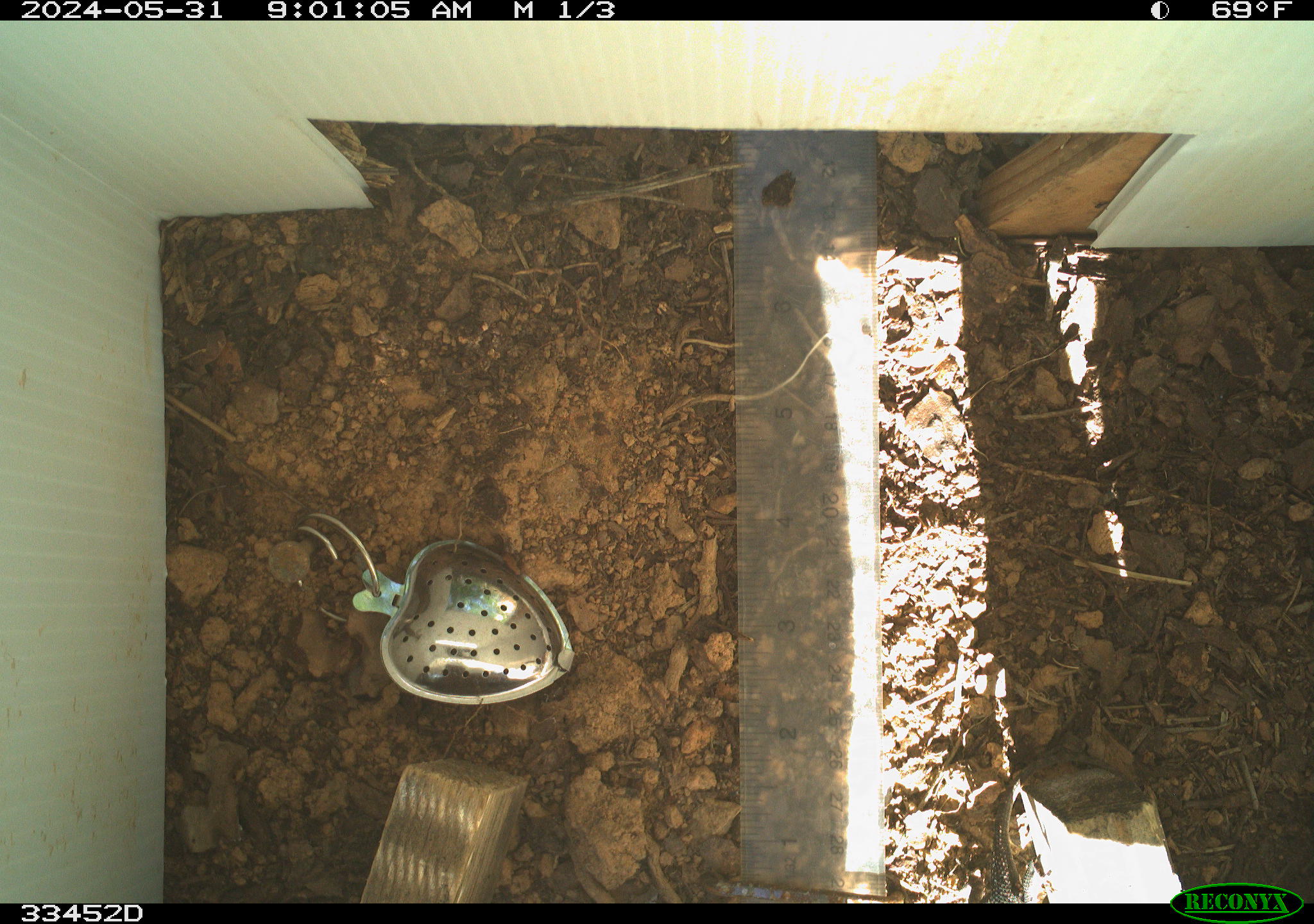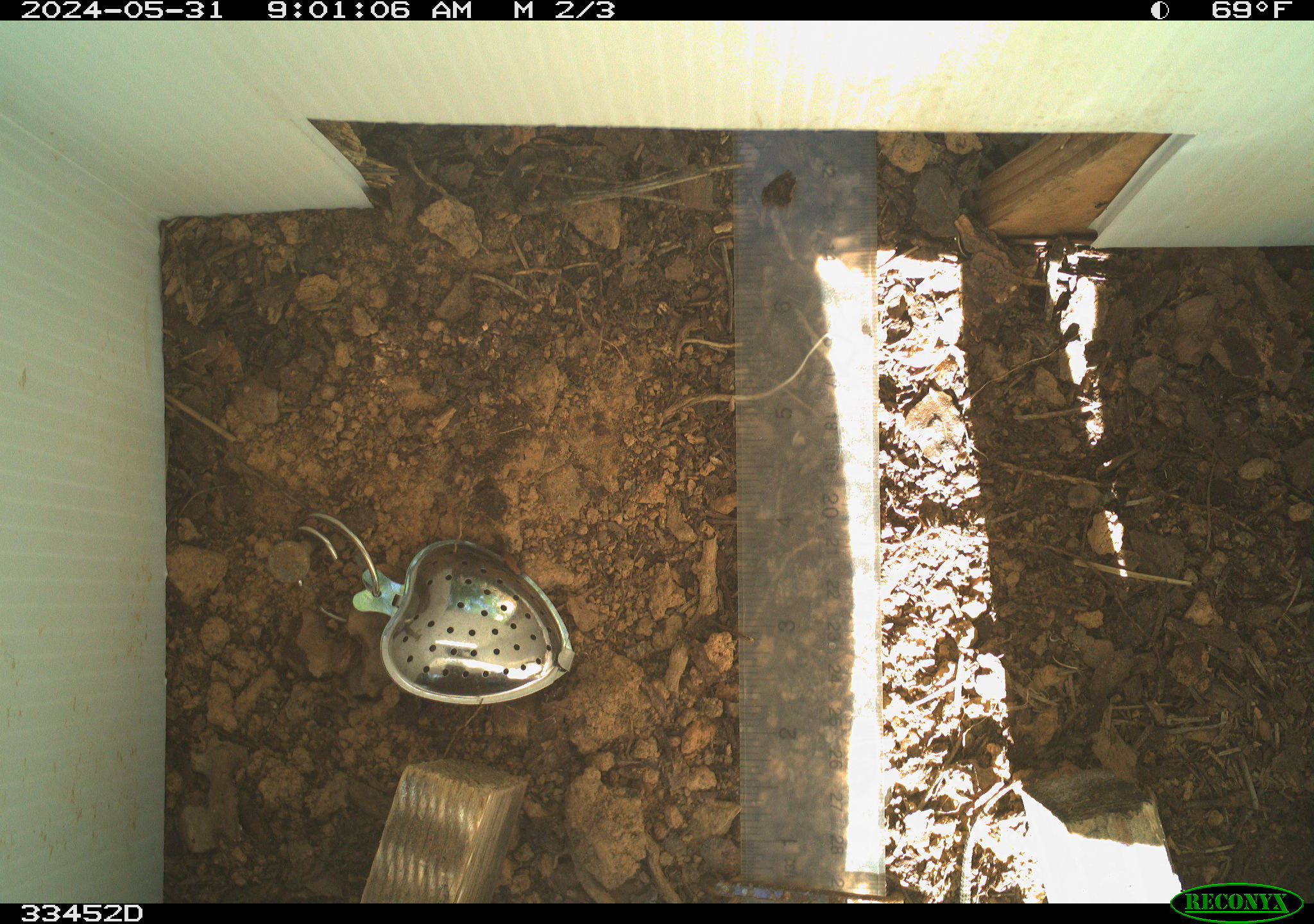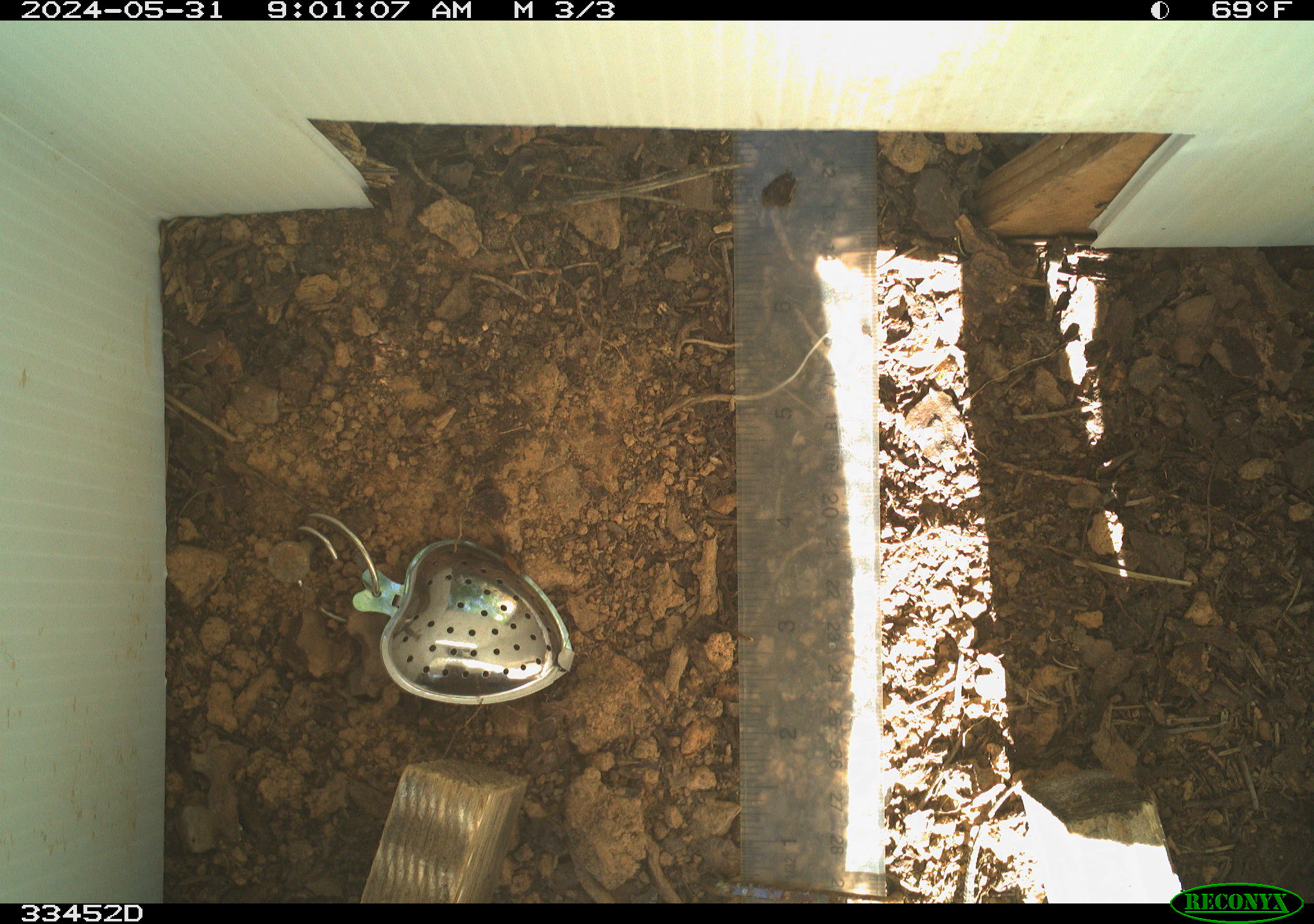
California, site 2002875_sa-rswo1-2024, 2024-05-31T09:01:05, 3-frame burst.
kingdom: Animalia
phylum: Chordata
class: Reptilia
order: Squamata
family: Phrynosomatidae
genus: Sceloporus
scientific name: Sceloporus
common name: spiny lizards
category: sceloporus species